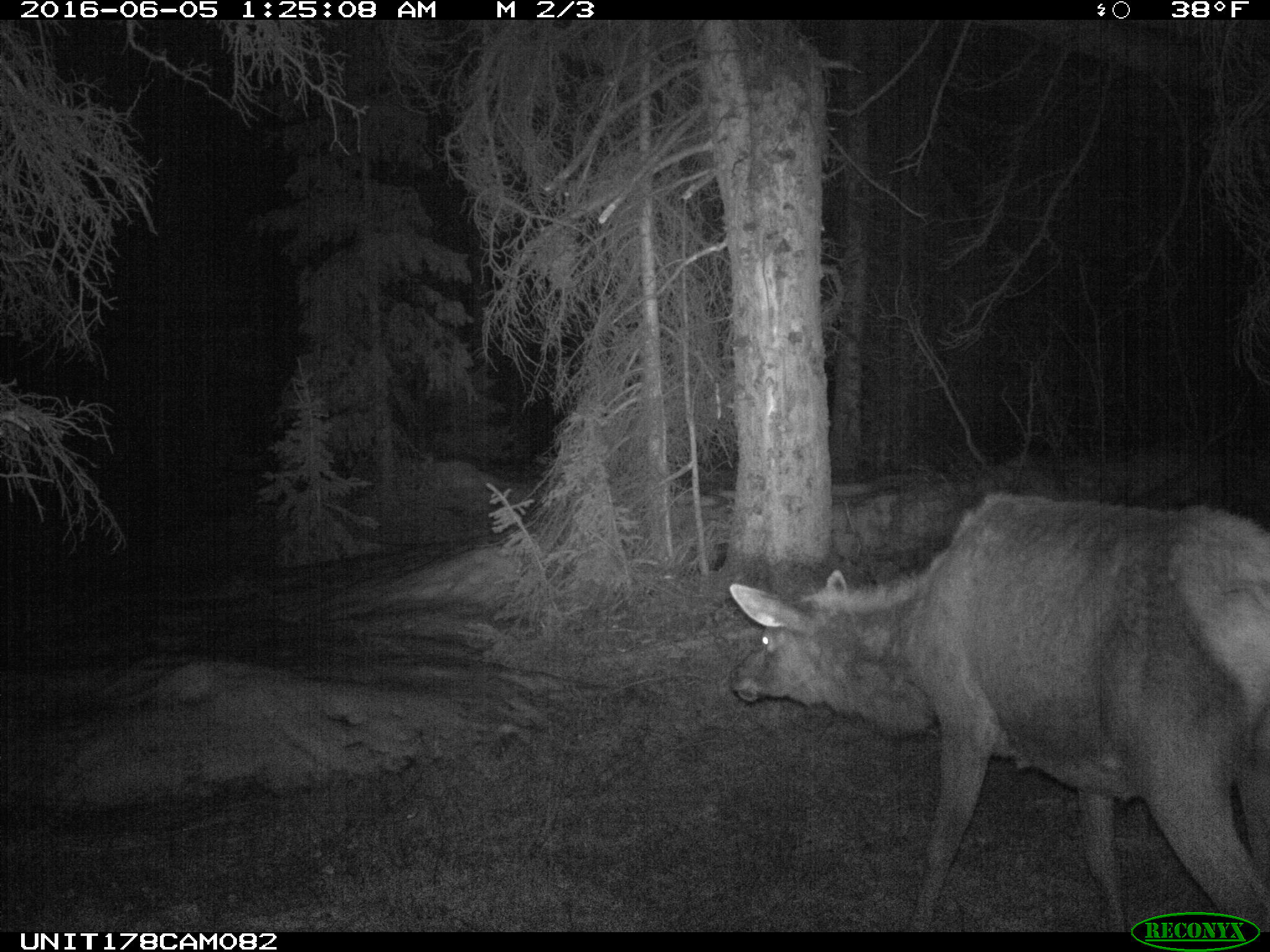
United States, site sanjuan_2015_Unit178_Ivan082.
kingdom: Animalia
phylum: Chordata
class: Mammalia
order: Artiodactyla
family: Cervidae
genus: Cervus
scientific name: Cervus elaphus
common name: red deer